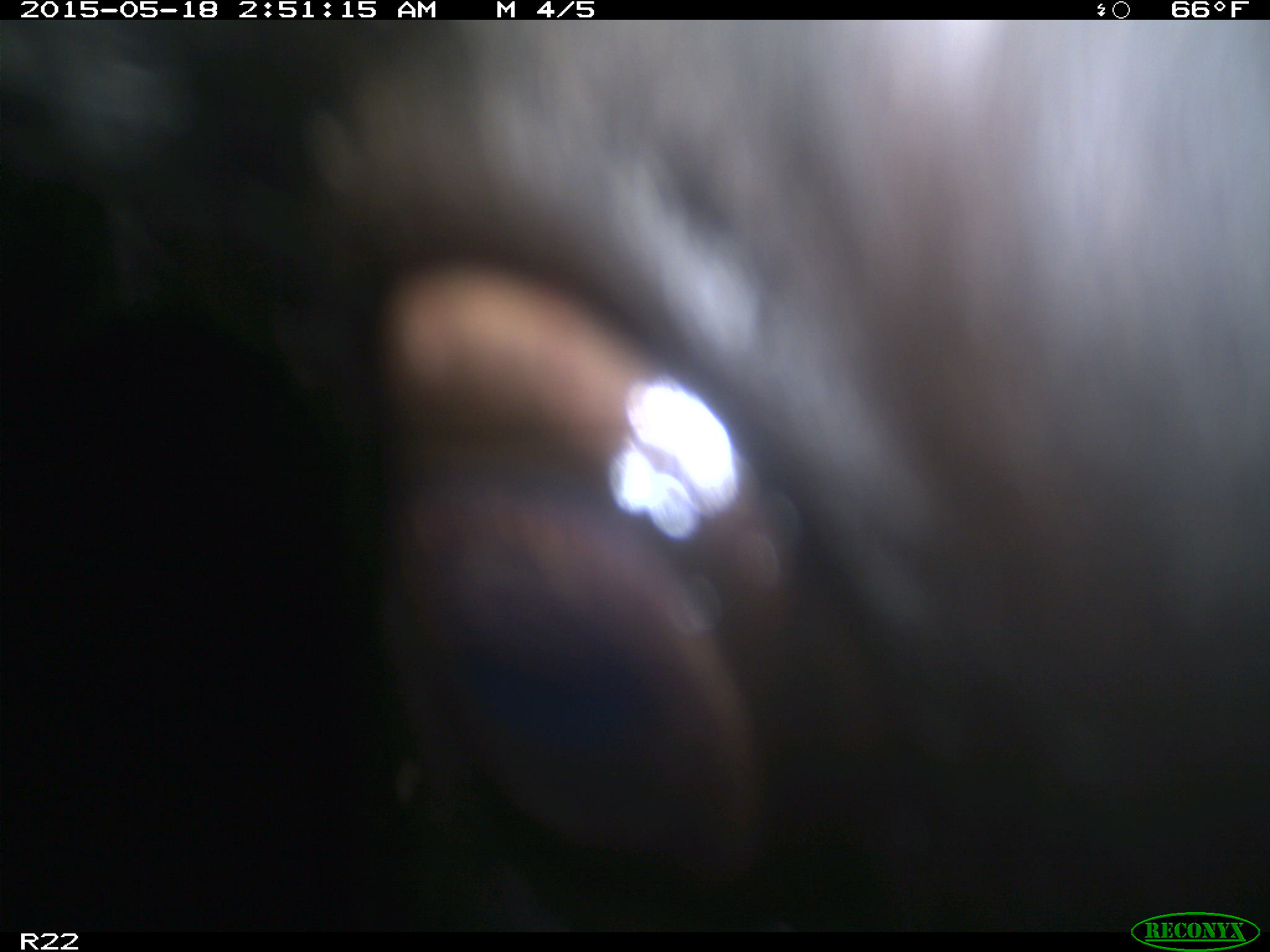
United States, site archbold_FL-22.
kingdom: Animalia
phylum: Chordata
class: Mammalia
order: Artiodactyla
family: Bovidae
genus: Bos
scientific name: Bos taurus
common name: domestic cow